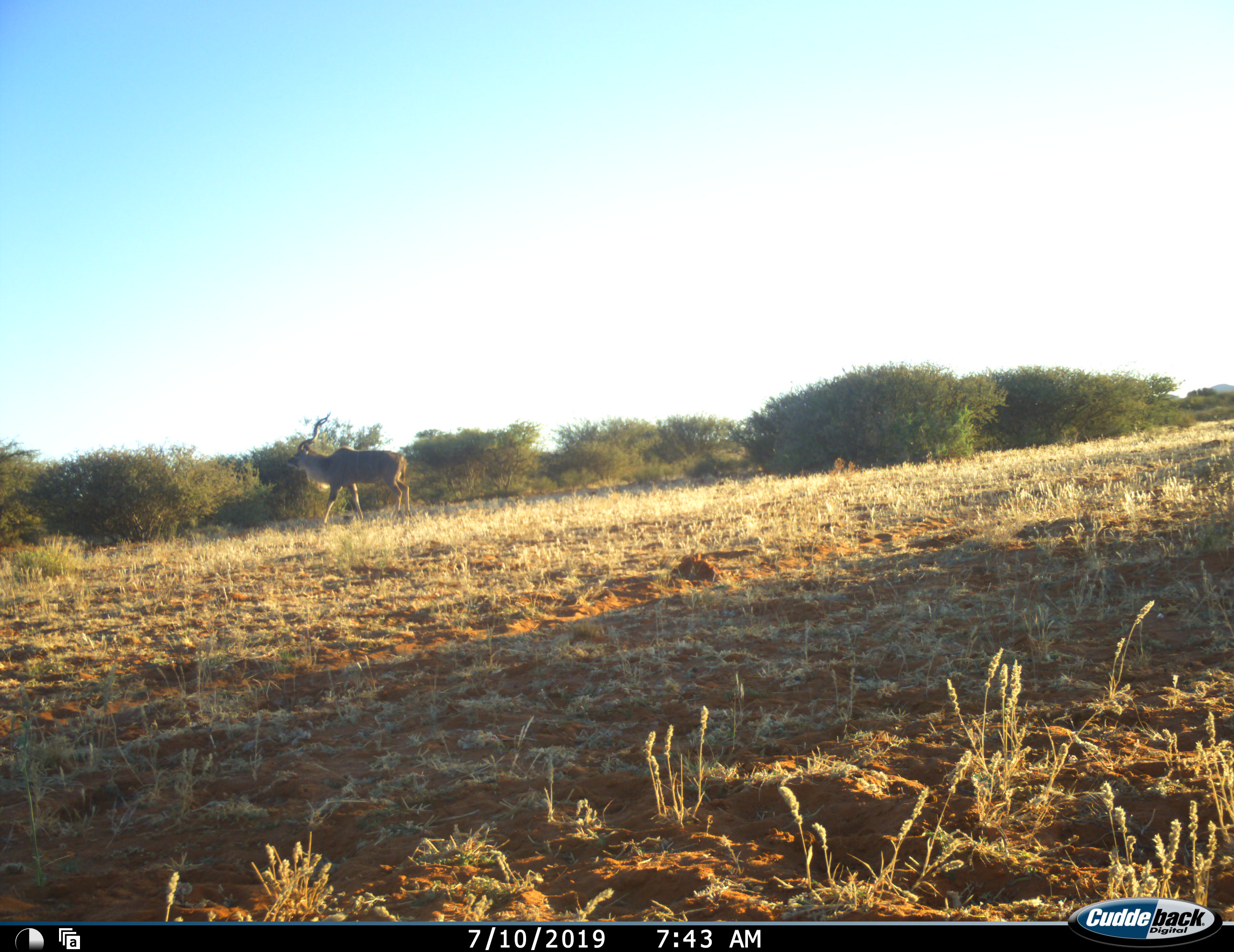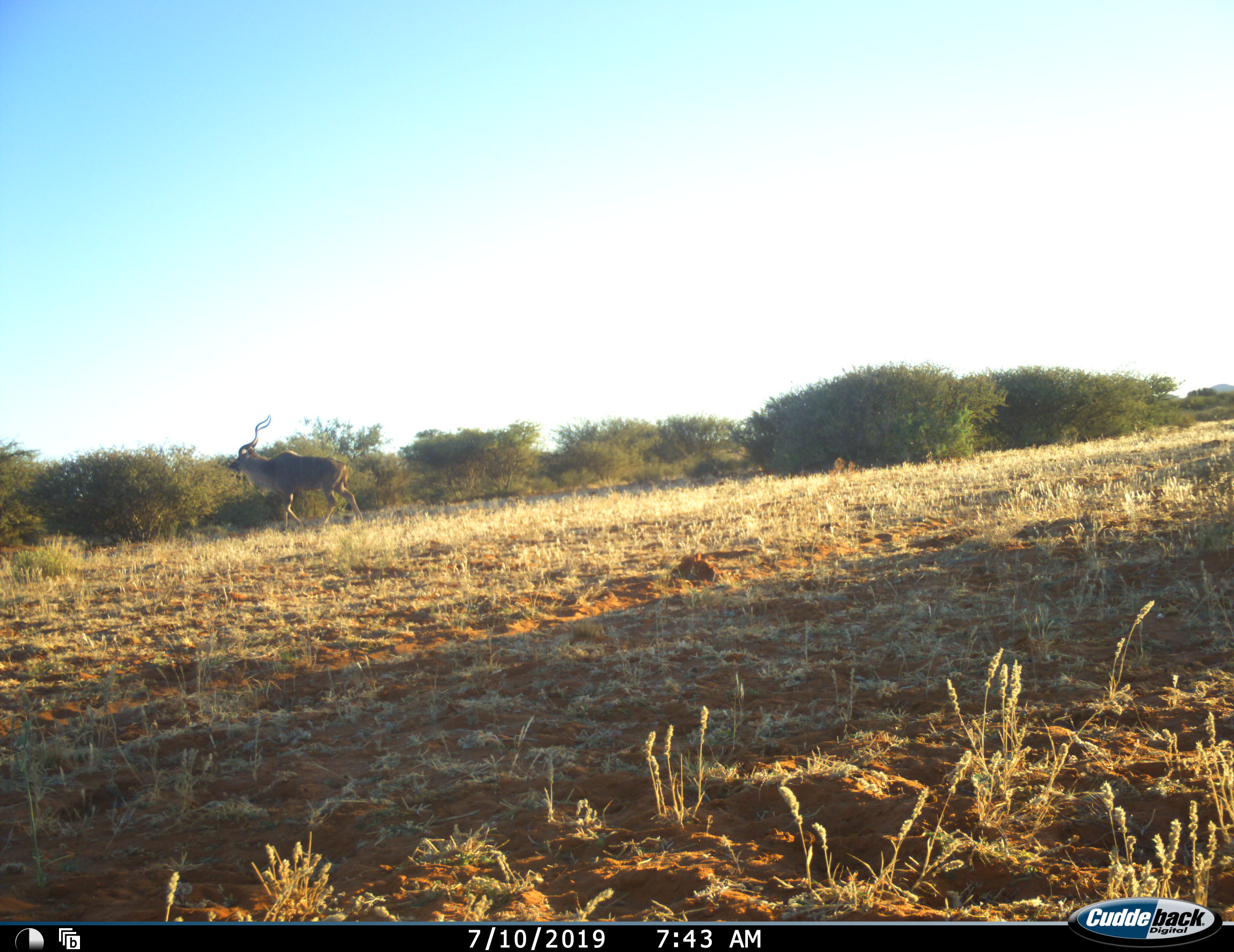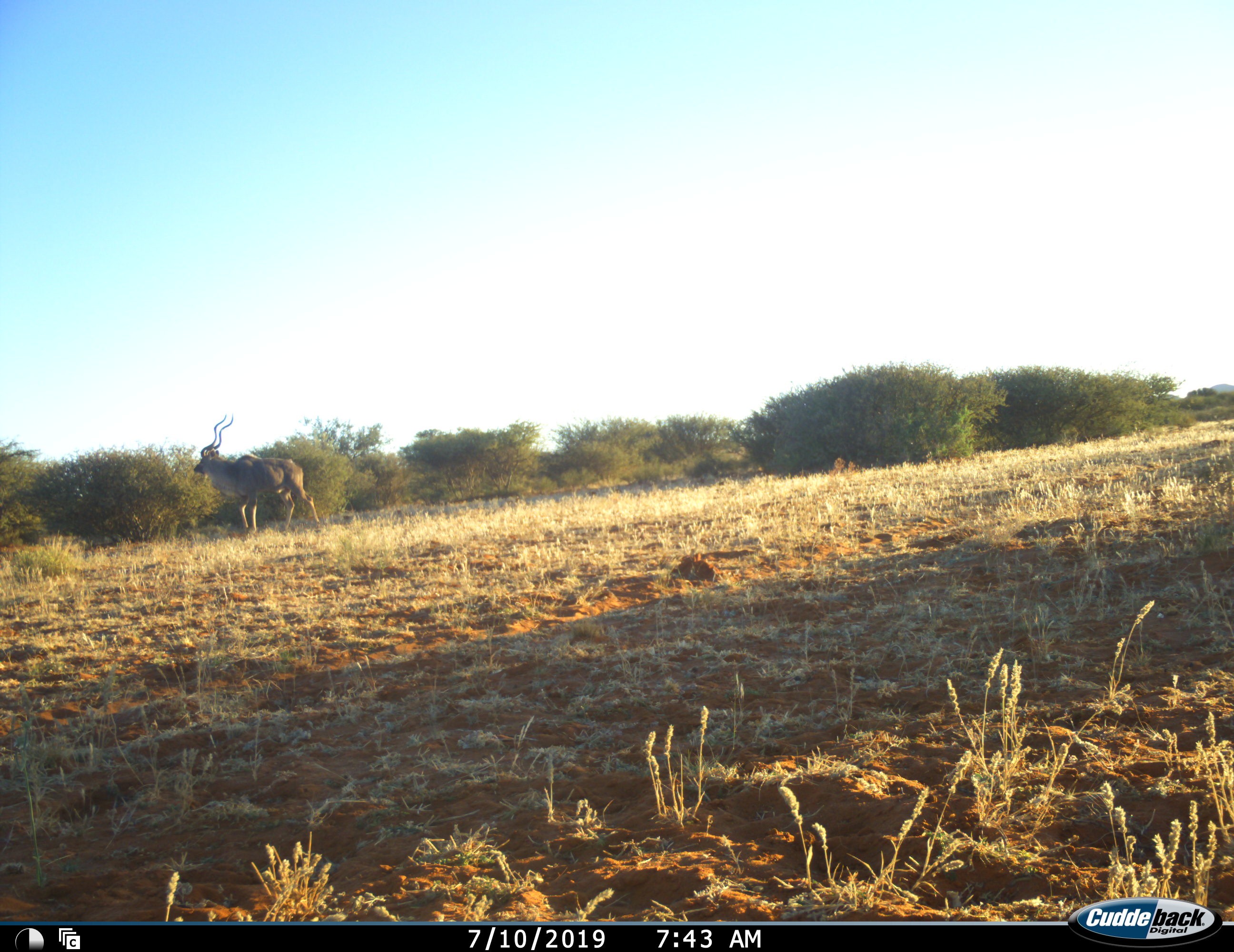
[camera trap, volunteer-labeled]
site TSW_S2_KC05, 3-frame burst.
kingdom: Animalia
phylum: Chordata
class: Mammalia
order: Artiodactyla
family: Bovidae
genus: Tragelaphus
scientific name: Tragelaphus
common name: kudu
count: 1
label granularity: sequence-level